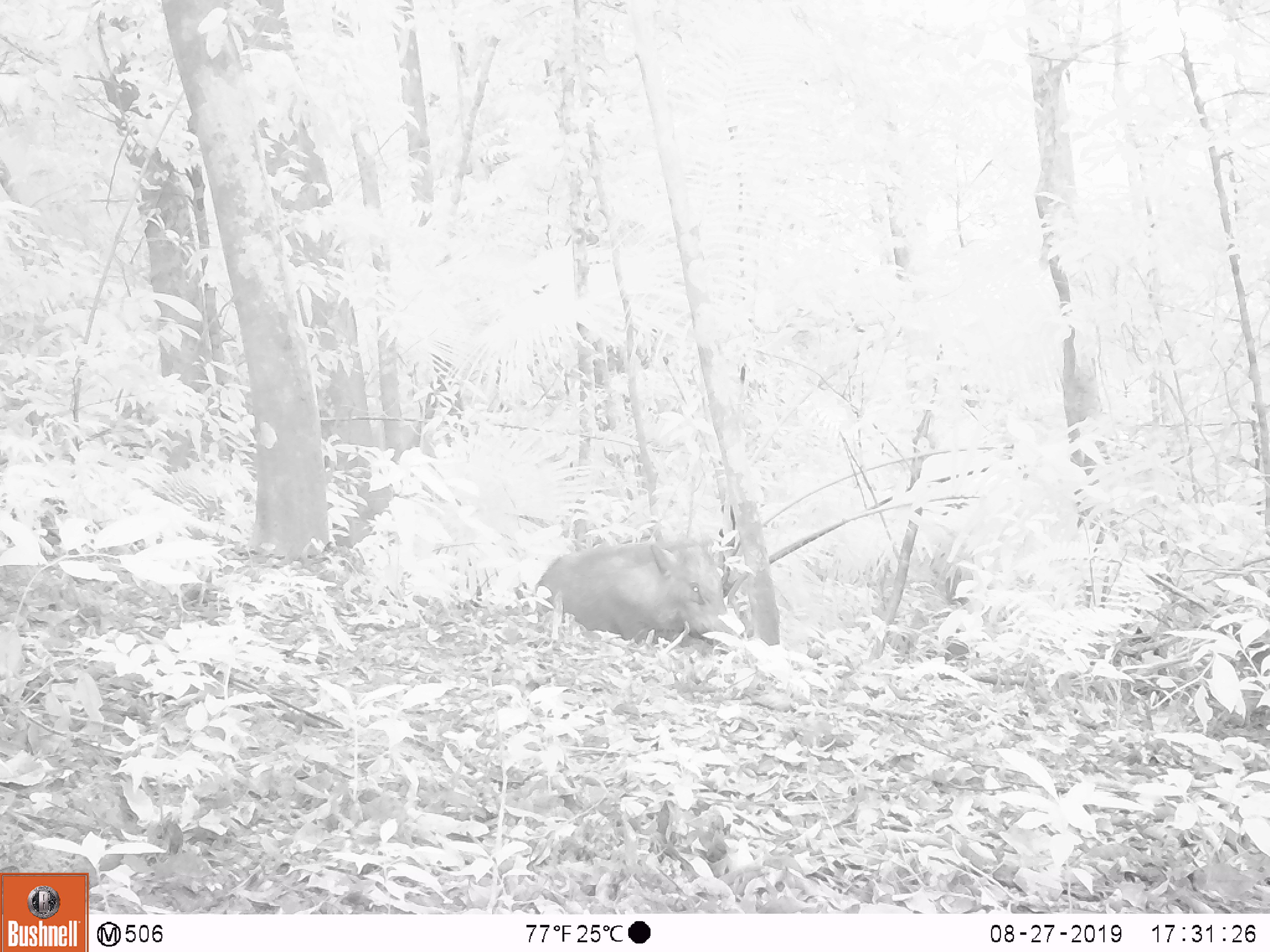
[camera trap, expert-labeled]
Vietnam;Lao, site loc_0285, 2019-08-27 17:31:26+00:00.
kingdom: Animalia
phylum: Chordata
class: Mammalia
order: Artiodactyla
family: Suidae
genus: Sus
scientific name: Sus scrofa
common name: eurasian wild pig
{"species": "eurasian wild pig (Sus scrofa)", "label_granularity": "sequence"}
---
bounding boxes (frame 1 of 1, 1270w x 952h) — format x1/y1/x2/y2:
eurasian wild pig: 535/534/743/656